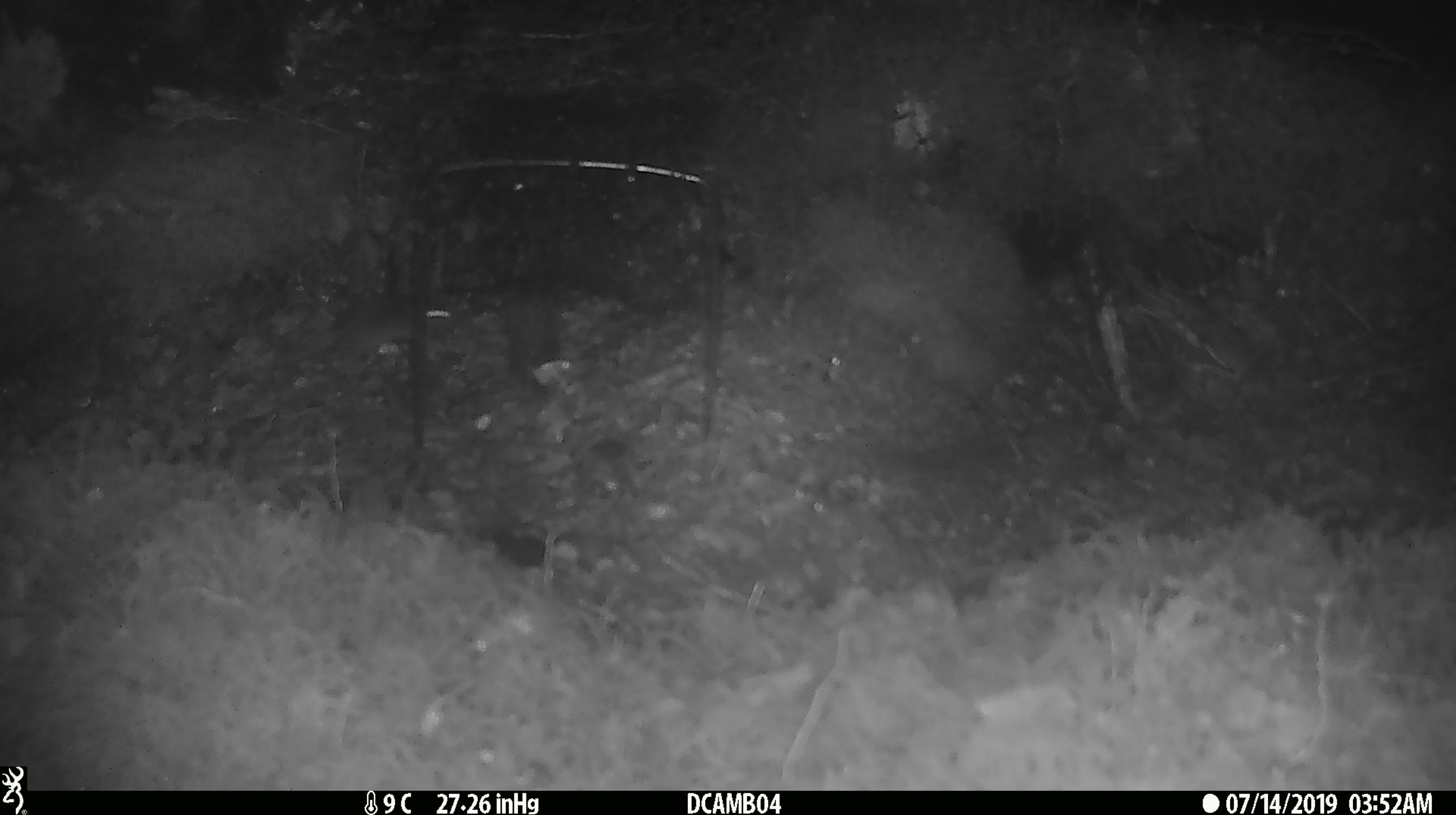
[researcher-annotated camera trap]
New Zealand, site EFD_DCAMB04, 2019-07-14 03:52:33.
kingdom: Animalia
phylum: Chordata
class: Mammalia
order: Rodentia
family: Muridae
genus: Mus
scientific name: Mus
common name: mouse